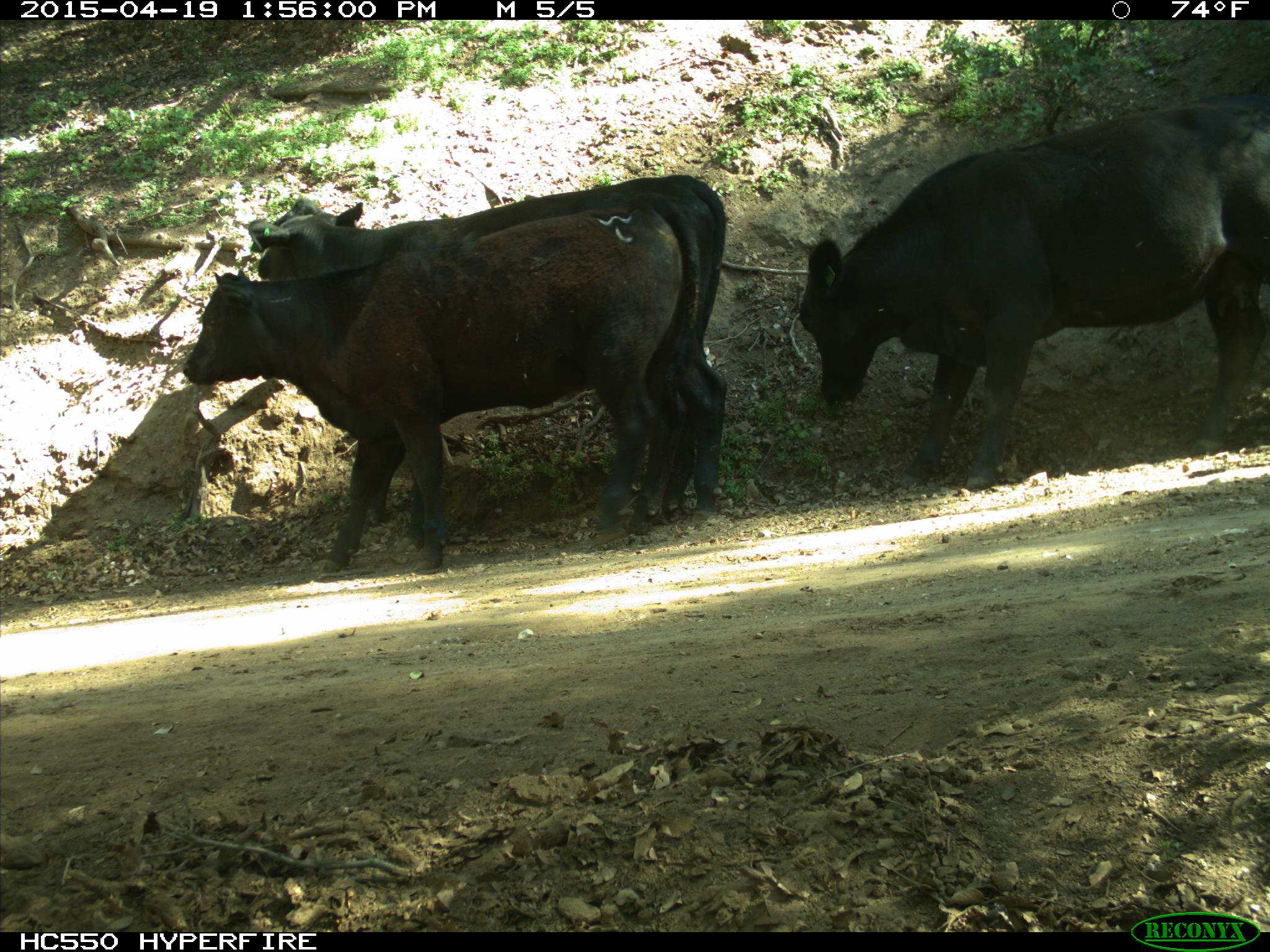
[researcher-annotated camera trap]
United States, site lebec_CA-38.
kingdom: Animalia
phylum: Chordata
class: Mammalia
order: Artiodactyla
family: Bovidae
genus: Bos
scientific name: Bos taurus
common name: domestic cow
Bos taurus (domestic cow).